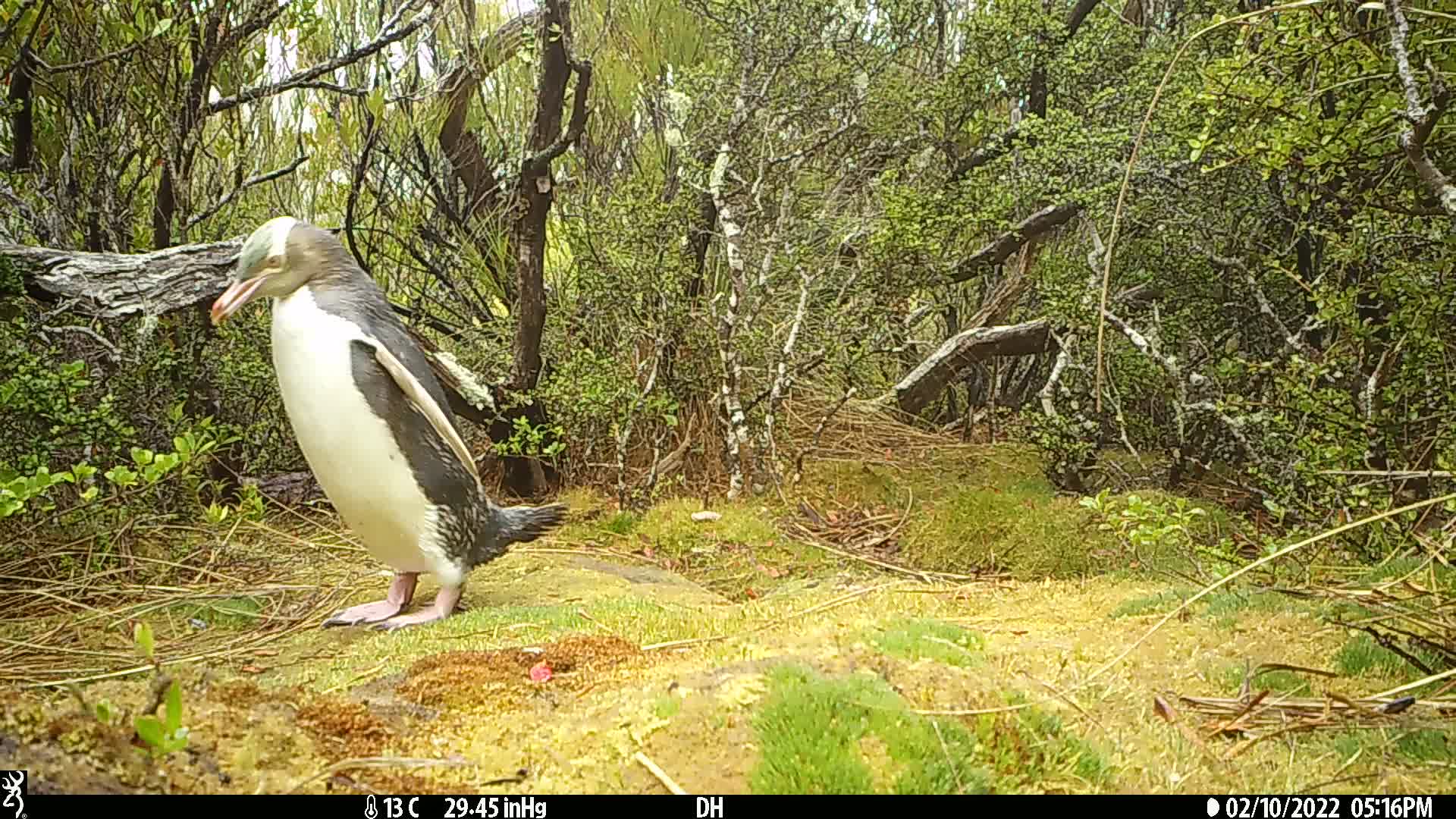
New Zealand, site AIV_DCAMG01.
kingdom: Animalia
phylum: Chordata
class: Aves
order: Sphenisciformes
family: Spheniscidae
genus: Megadyptes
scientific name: Megadyptes antipodes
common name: yellow-eyed penguin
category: yellow eyed penguin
Yellow eyed penguin (yellow-eyed penguin) (Megadyptes antipodes).